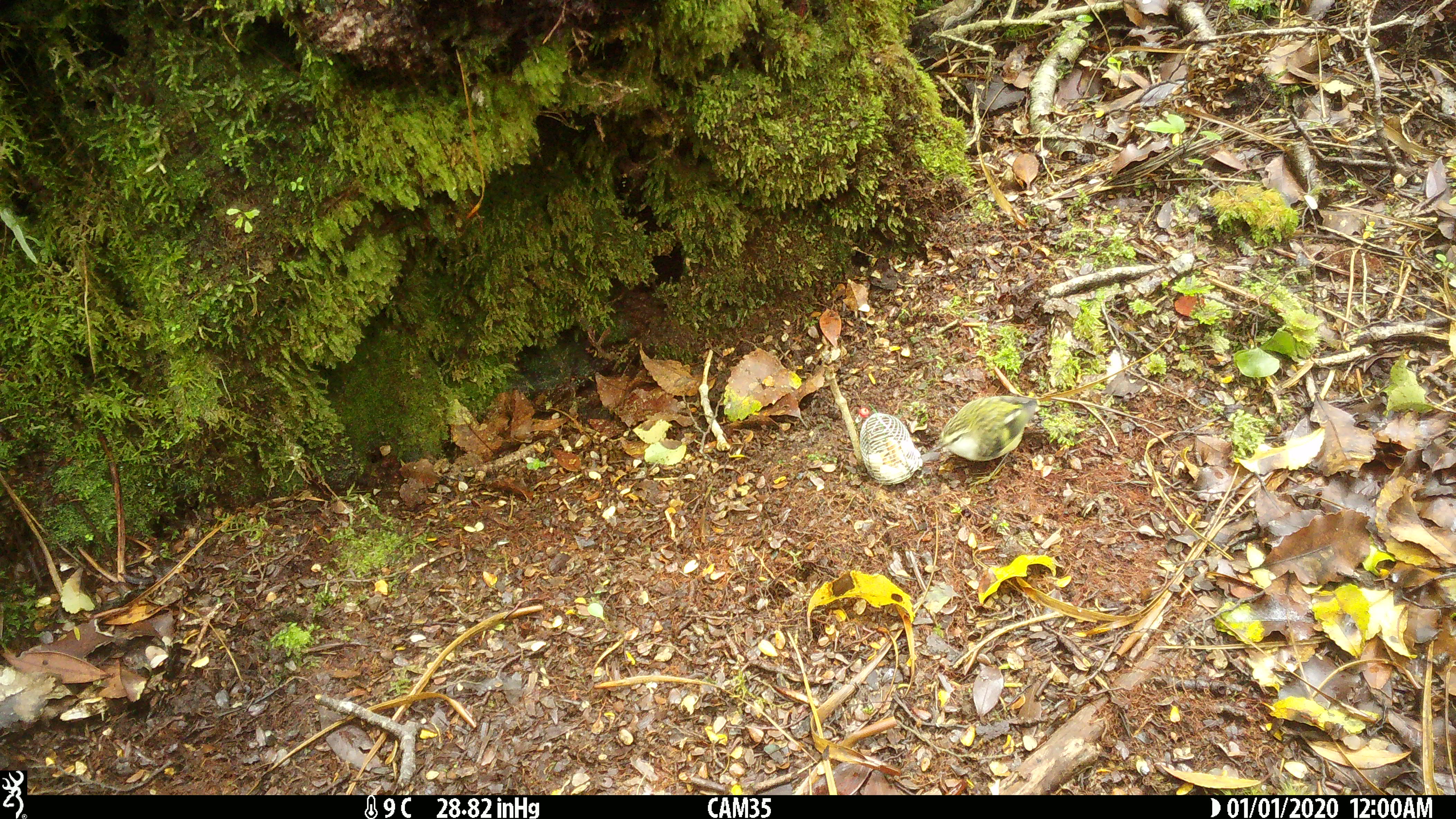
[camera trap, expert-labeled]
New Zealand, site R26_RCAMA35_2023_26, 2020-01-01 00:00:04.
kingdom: Animalia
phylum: Chordata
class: Aves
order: Passeriformes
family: Acanthisittidae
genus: Acanthisitta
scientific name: Acanthisitta chloris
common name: rifleman